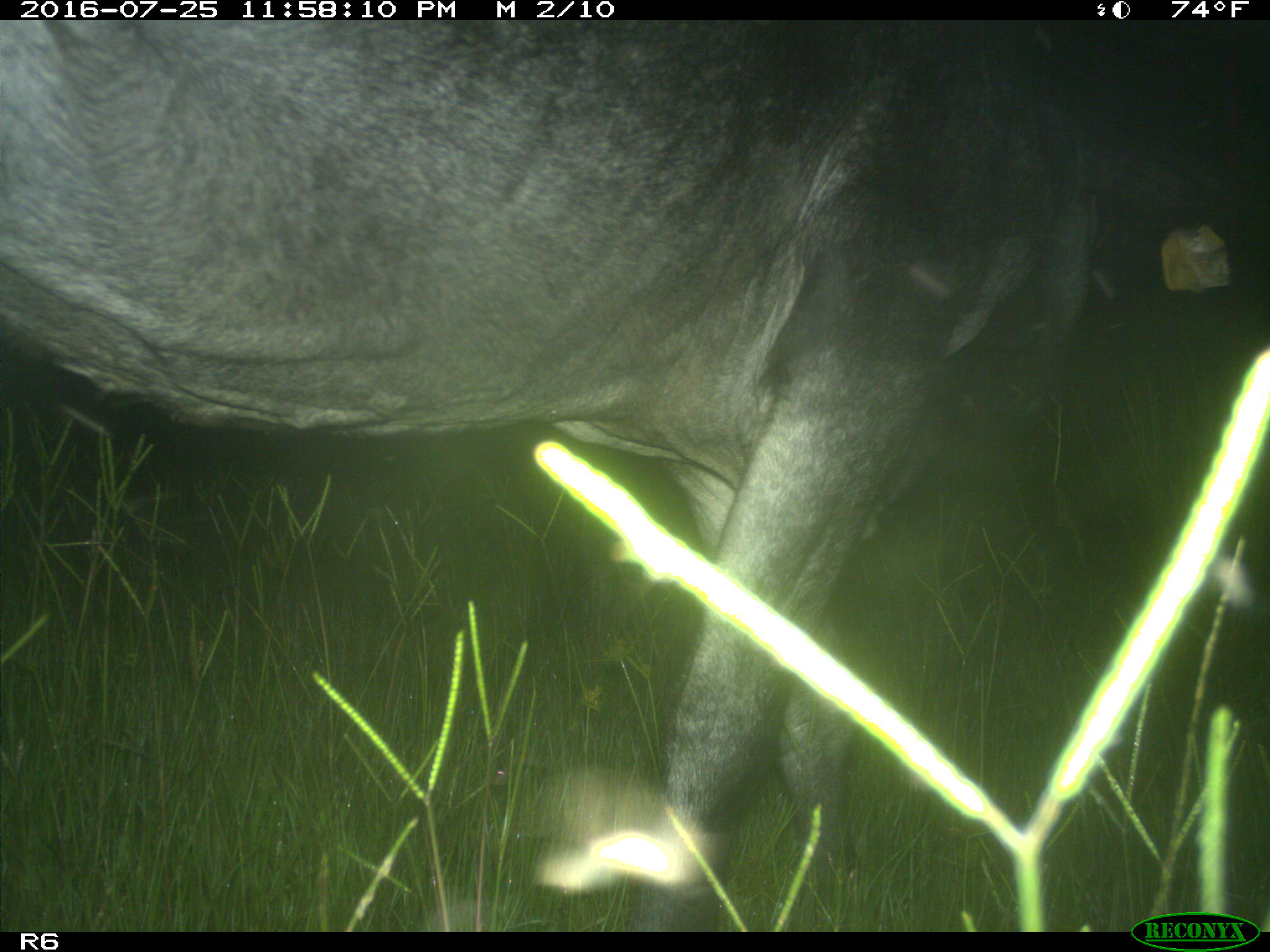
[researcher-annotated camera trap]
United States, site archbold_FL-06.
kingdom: Animalia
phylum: Chordata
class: Mammalia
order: Artiodactyla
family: Bovidae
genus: Bos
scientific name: Bos taurus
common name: domestic cow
Bos taurus (domestic cow).